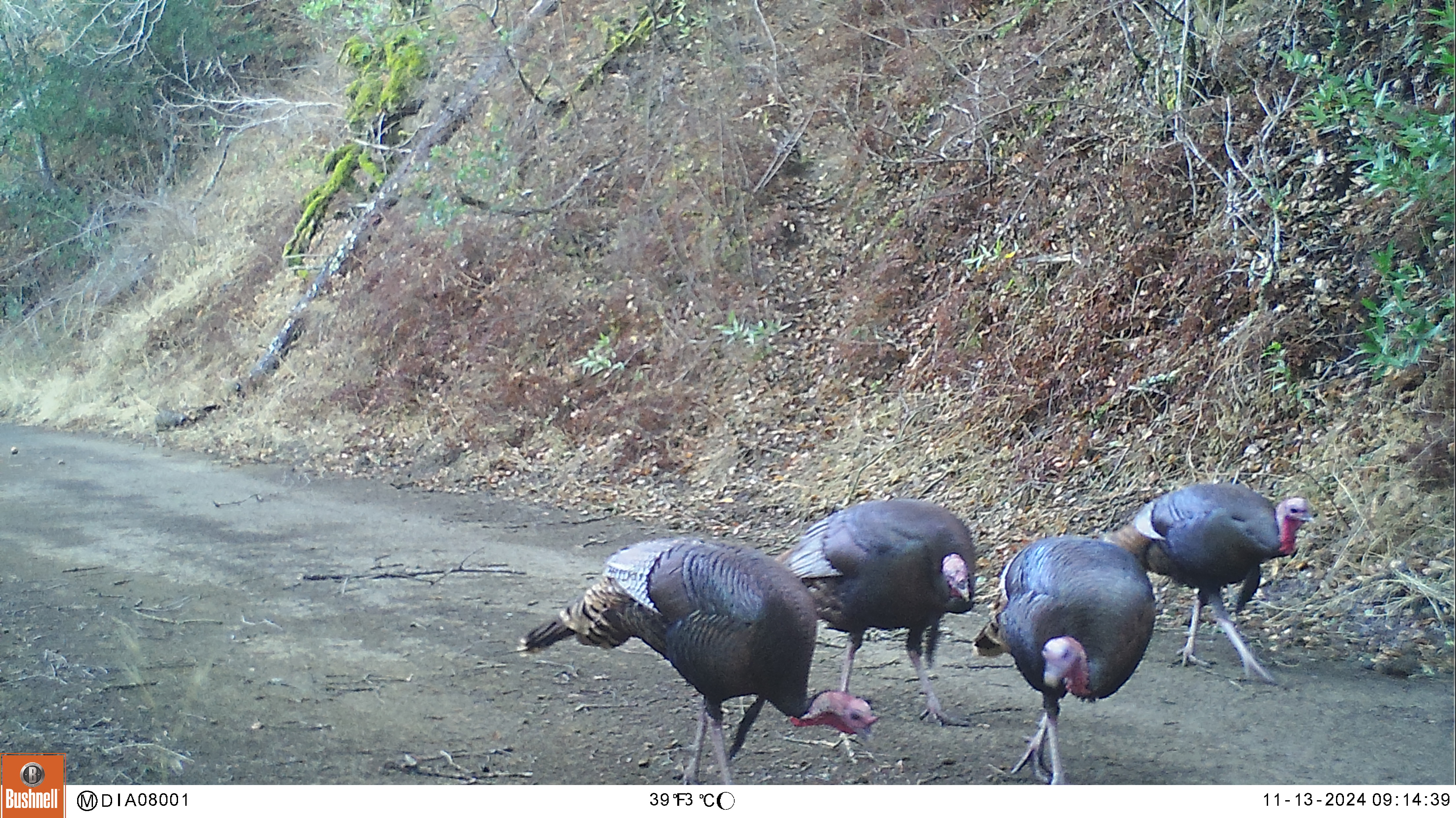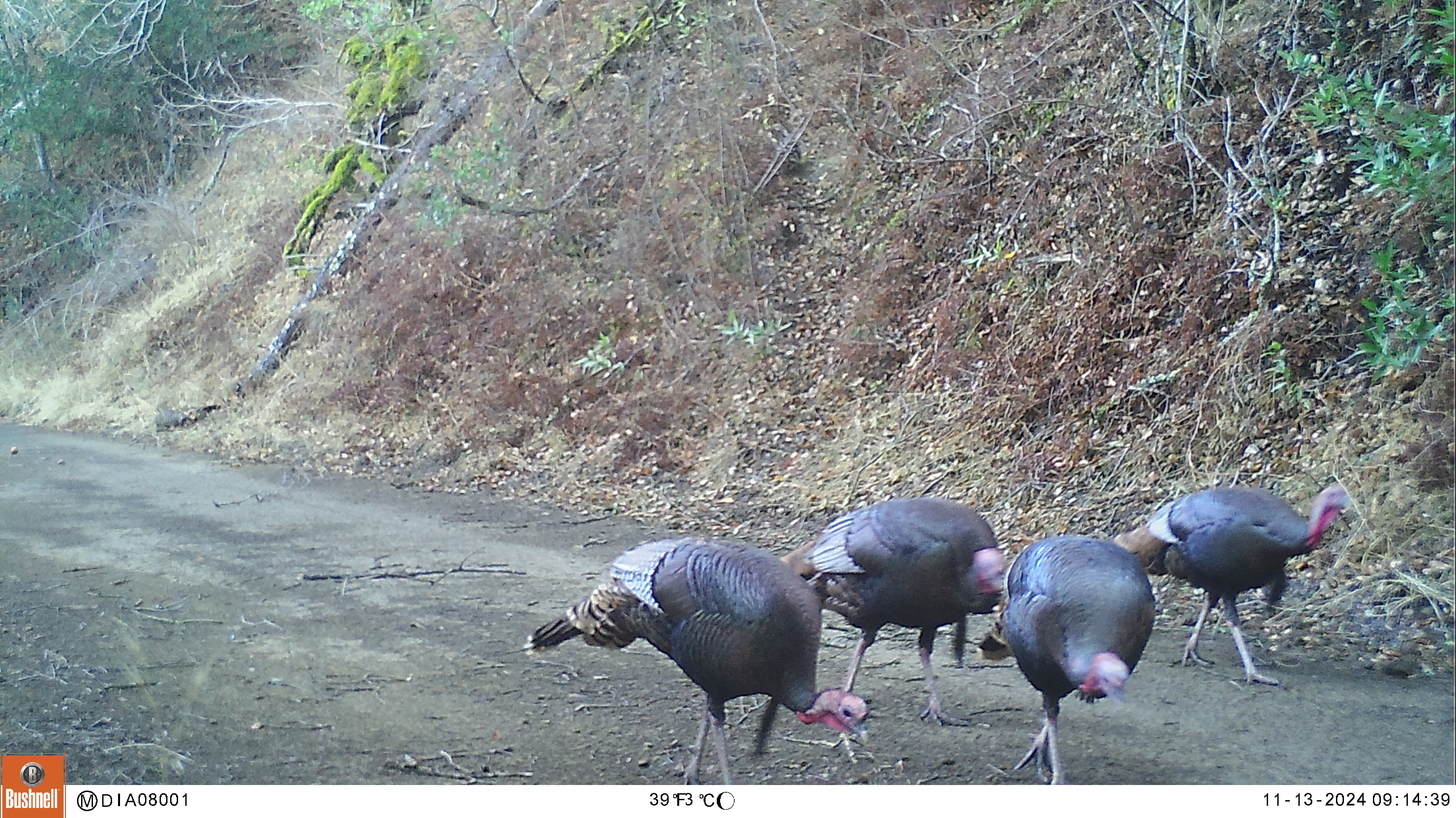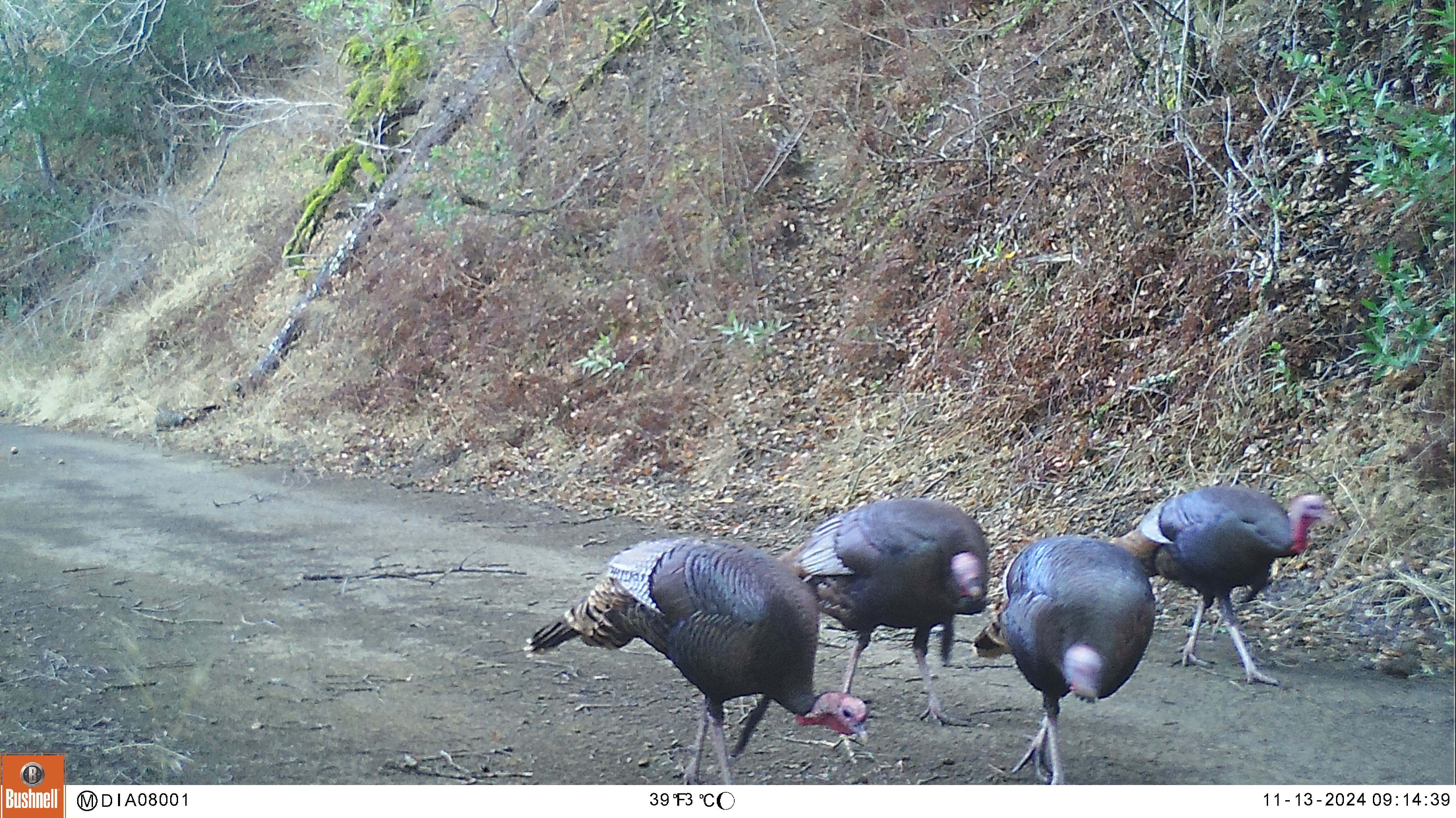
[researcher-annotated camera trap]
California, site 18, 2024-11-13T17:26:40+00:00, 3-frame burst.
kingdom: Animalia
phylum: Chordata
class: Aves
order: Galliformes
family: Phasianidae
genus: Meleagris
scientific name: Meleagris gallopavo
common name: turkey